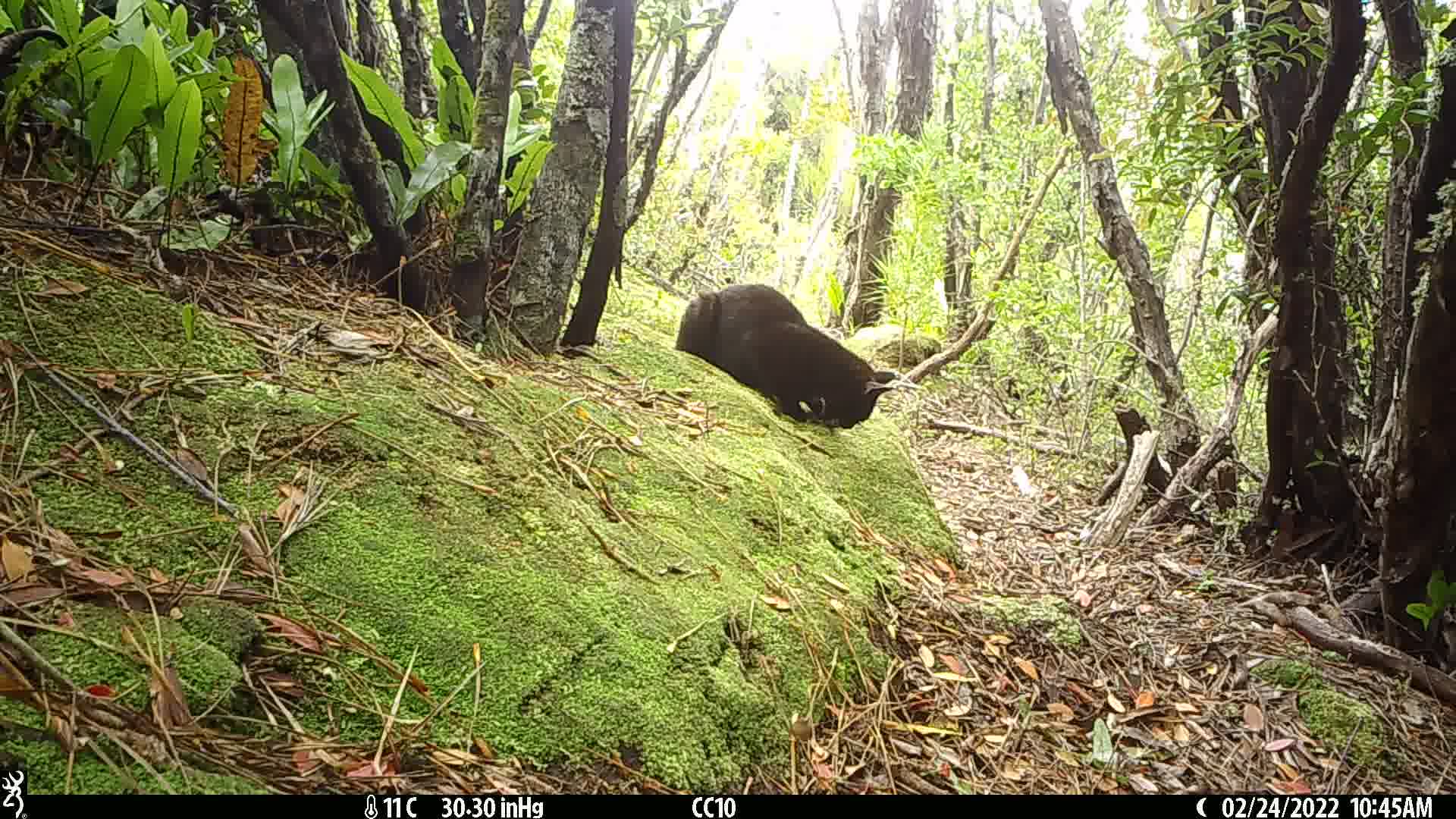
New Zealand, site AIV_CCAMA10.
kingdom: Animalia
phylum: Chordata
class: Mammalia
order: Carnivora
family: Felidae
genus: Felis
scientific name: Felis catus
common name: domestic cat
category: cat